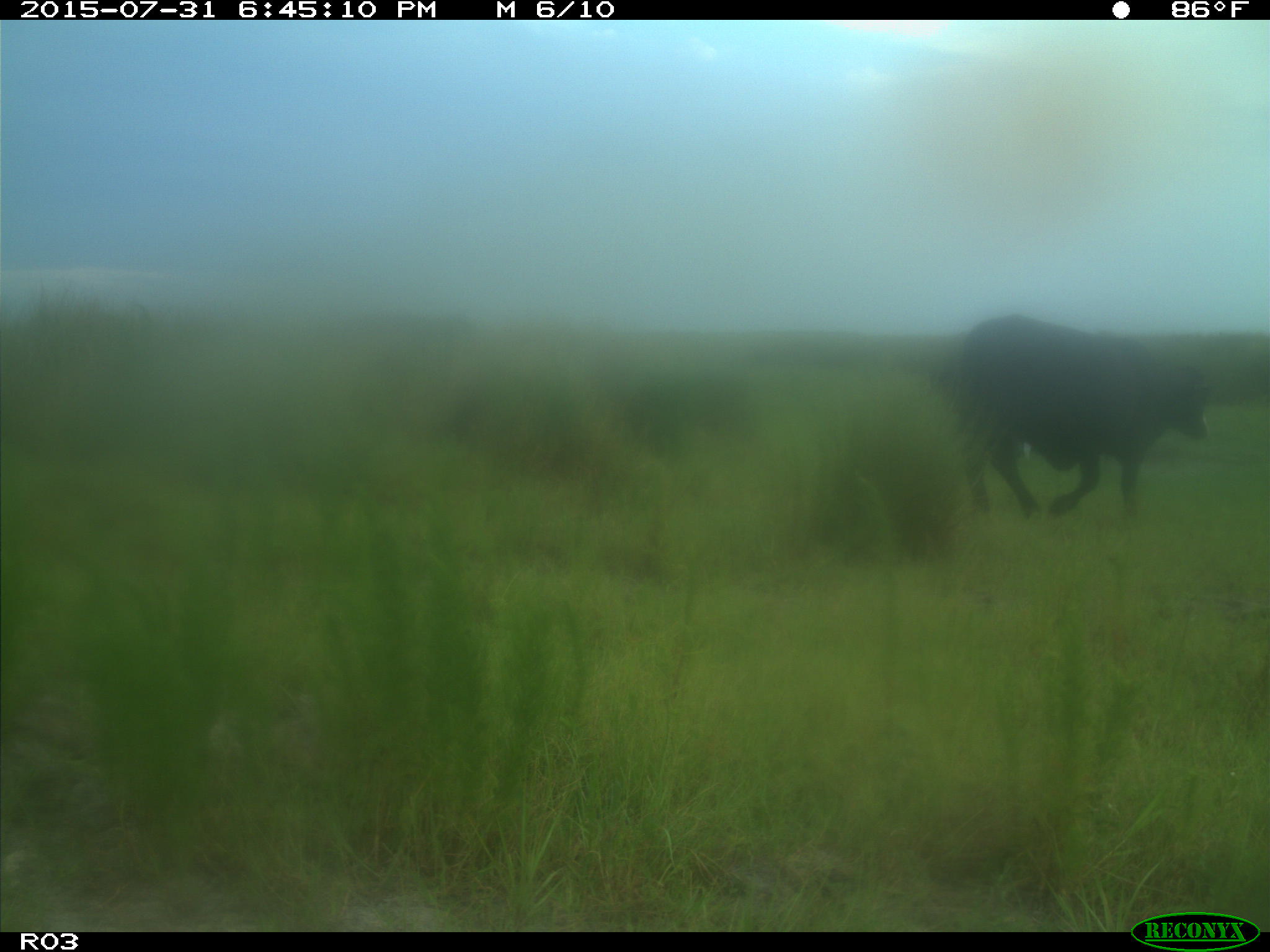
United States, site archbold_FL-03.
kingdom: Animalia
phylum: Chordata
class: Mammalia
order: Artiodactyla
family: Bovidae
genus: Bos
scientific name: Bos taurus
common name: domestic cow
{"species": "Bos taurus (domestic cow)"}